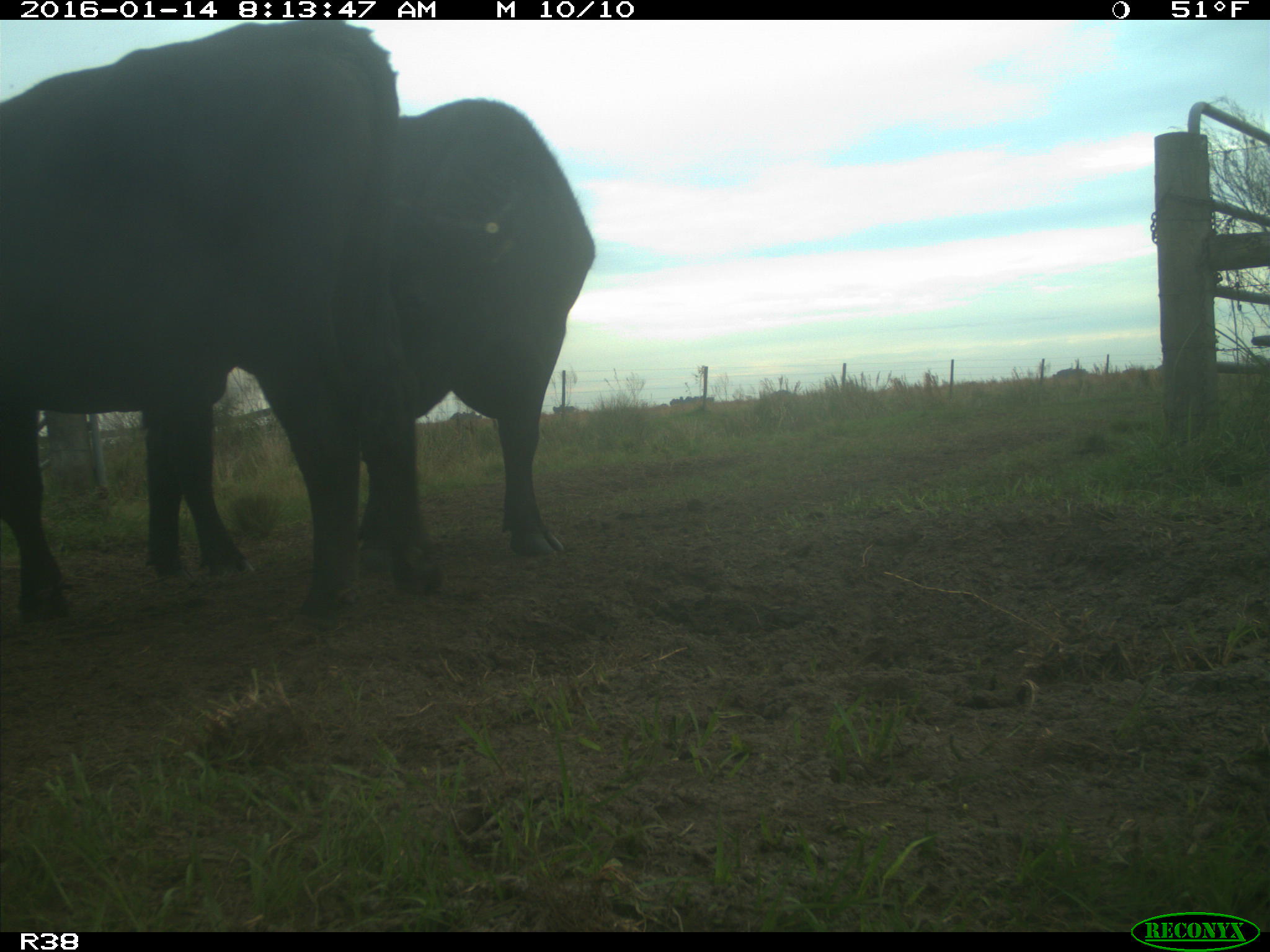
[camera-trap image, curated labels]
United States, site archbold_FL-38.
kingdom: Animalia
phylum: Chordata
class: Mammalia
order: Artiodactyla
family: Bovidae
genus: Bos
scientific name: Bos taurus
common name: domestic cow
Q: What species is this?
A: Bos taurus (domestic cow).